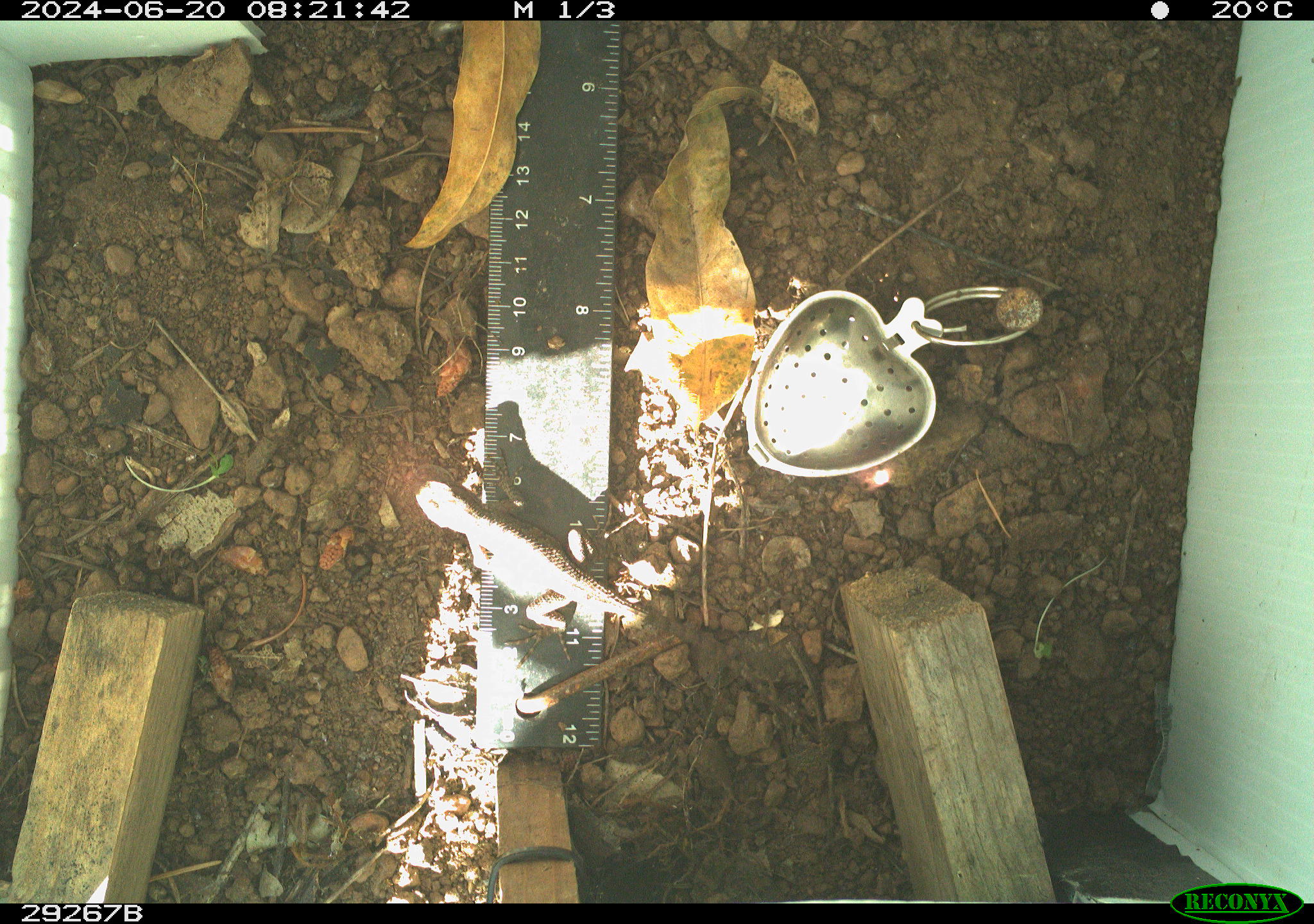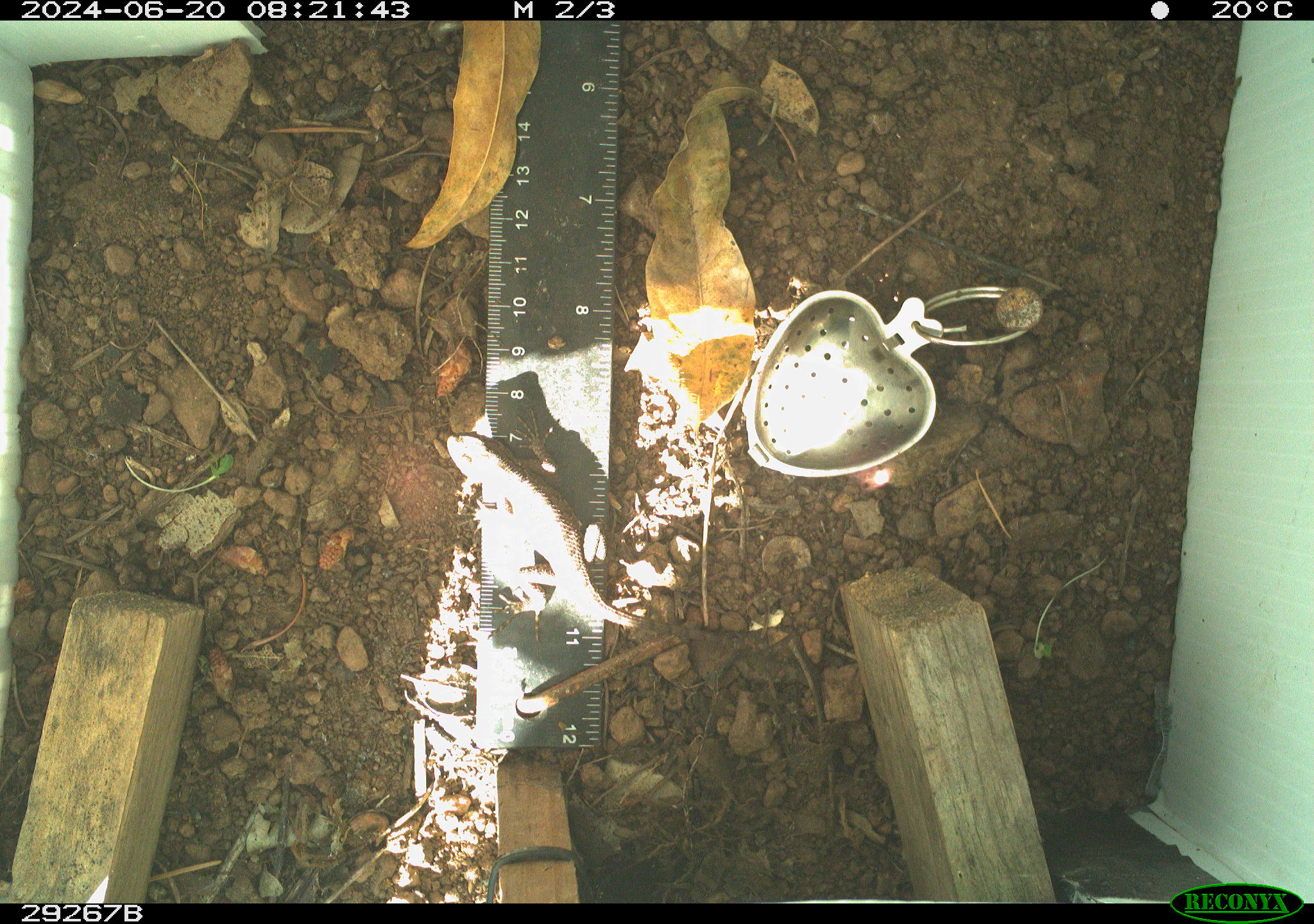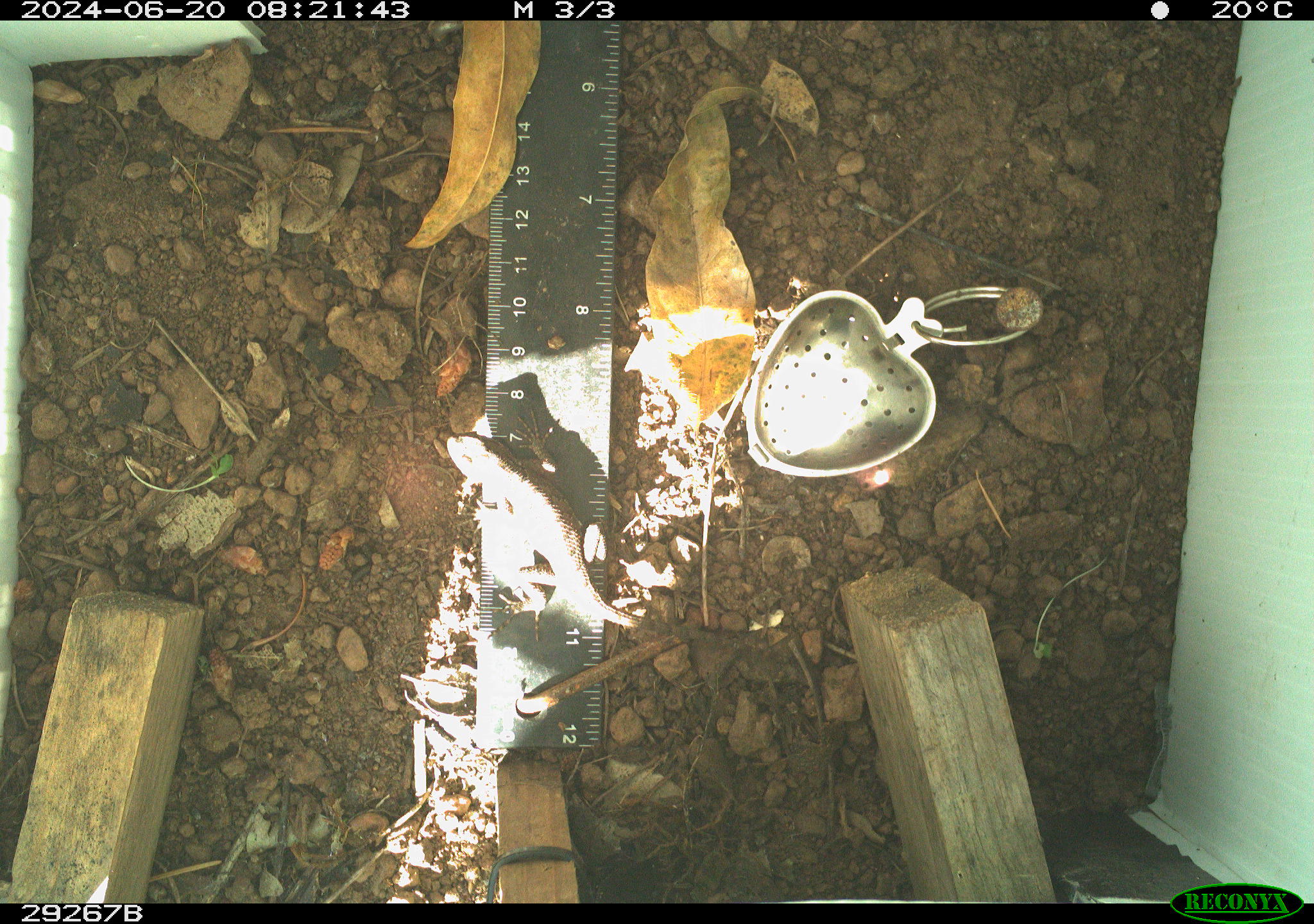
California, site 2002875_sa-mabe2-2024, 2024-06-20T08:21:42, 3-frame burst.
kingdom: Animalia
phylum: Chordata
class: Reptilia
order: Squamata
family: Phrynosomatidae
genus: Sceloporus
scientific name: Sceloporus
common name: spiny lizards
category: sceloporus species